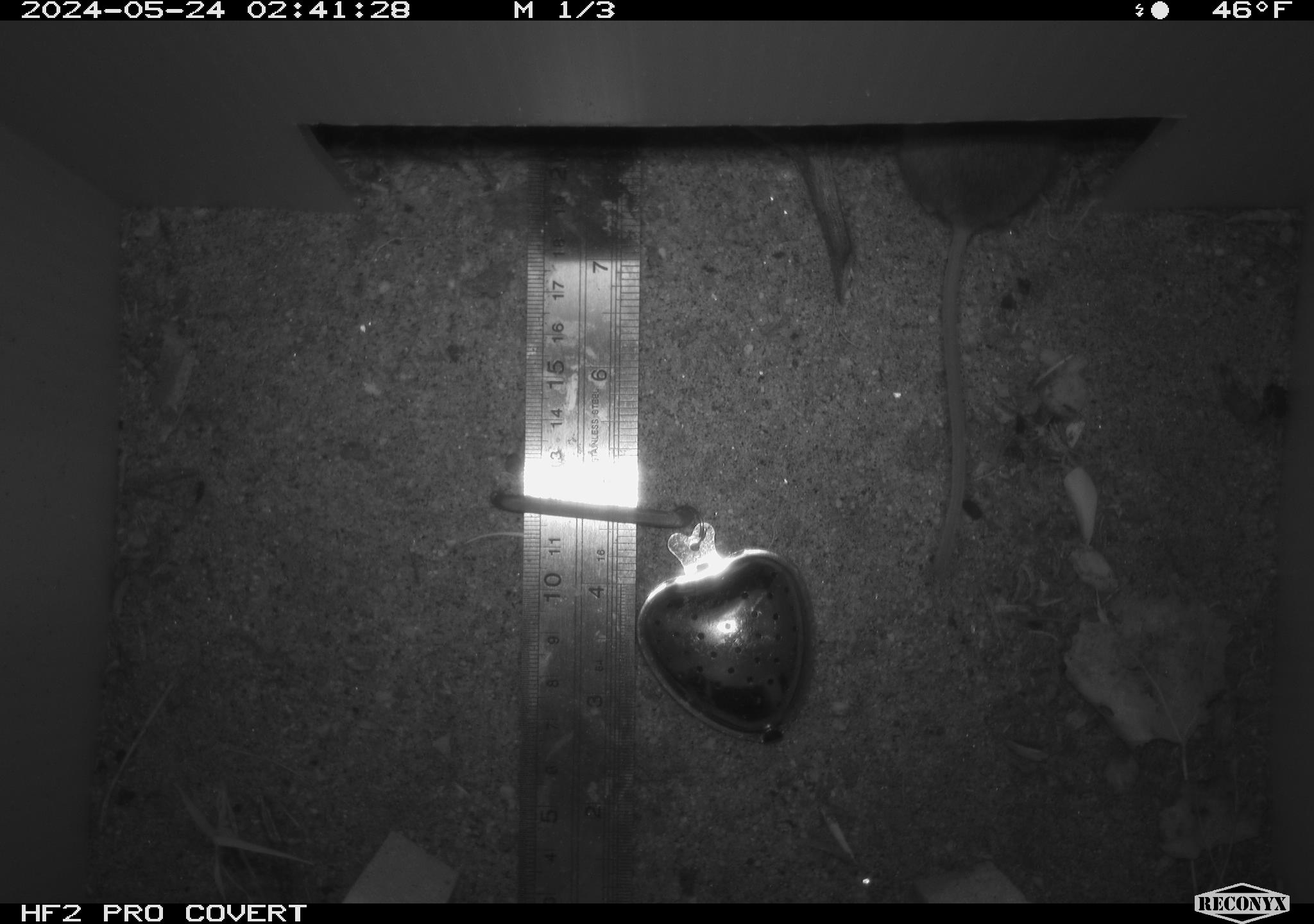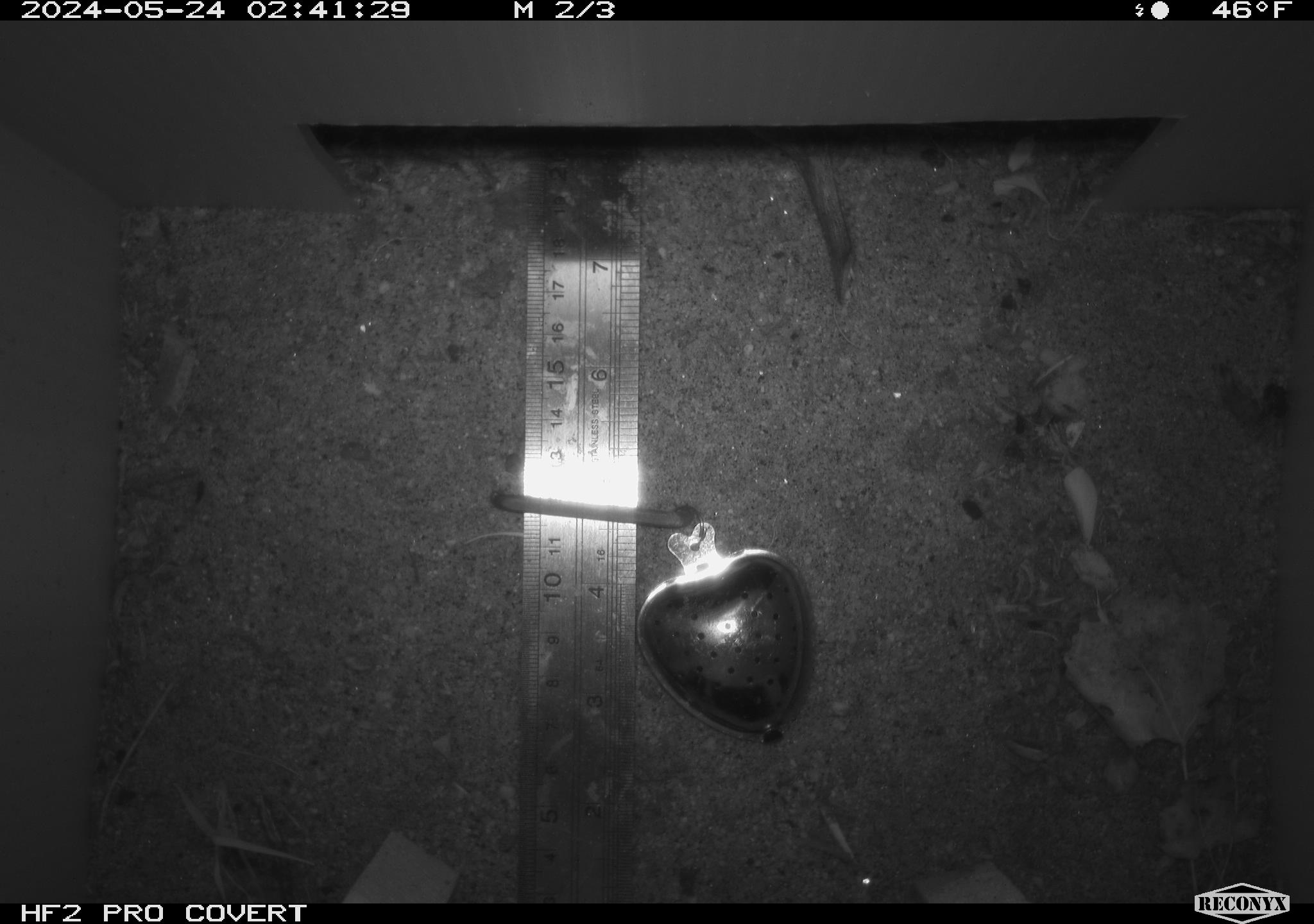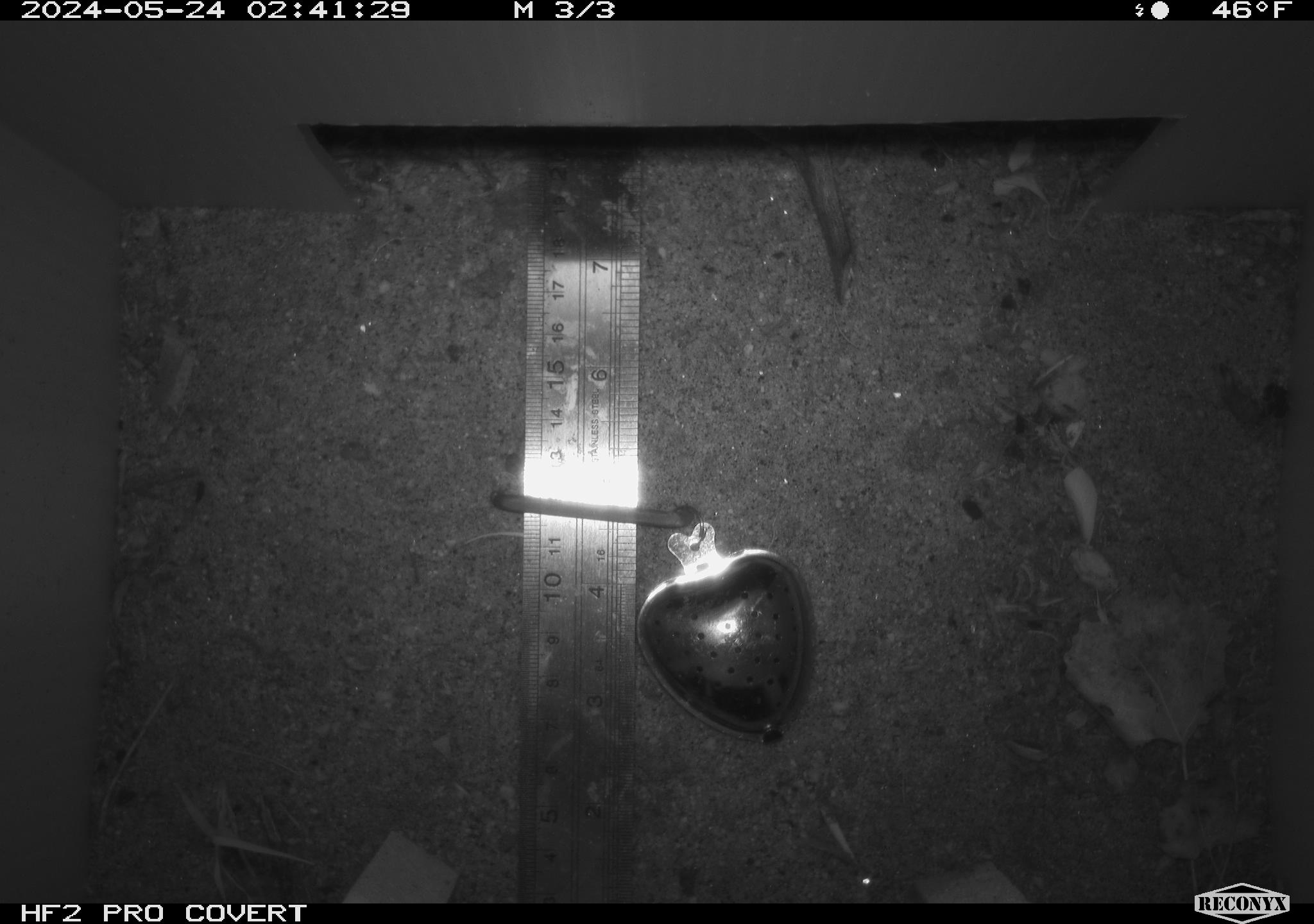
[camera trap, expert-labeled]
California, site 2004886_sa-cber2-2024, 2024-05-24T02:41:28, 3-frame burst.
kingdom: Animalia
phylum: Chordata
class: Mammalia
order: Rodentia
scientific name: Rodentia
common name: mouse species